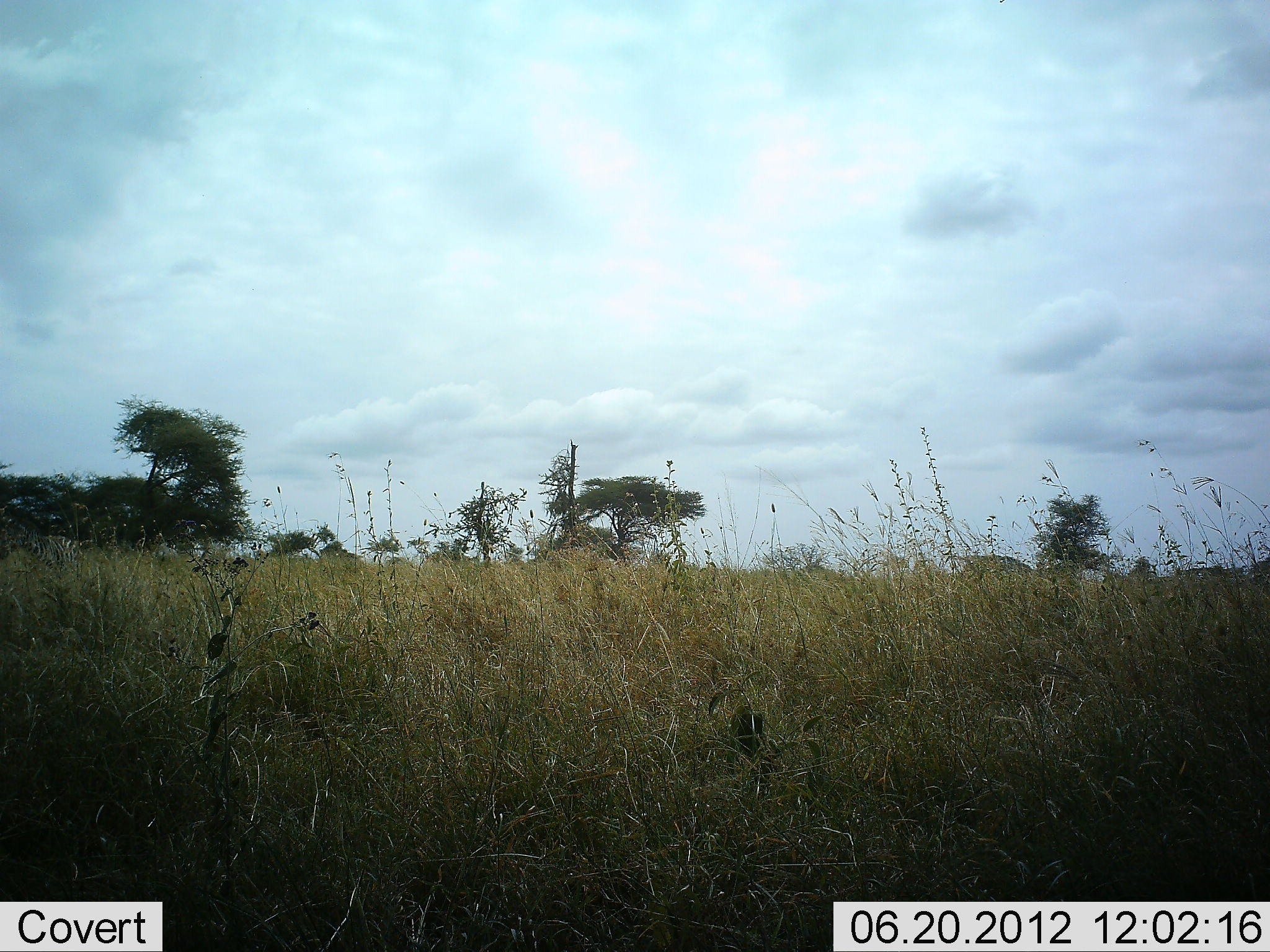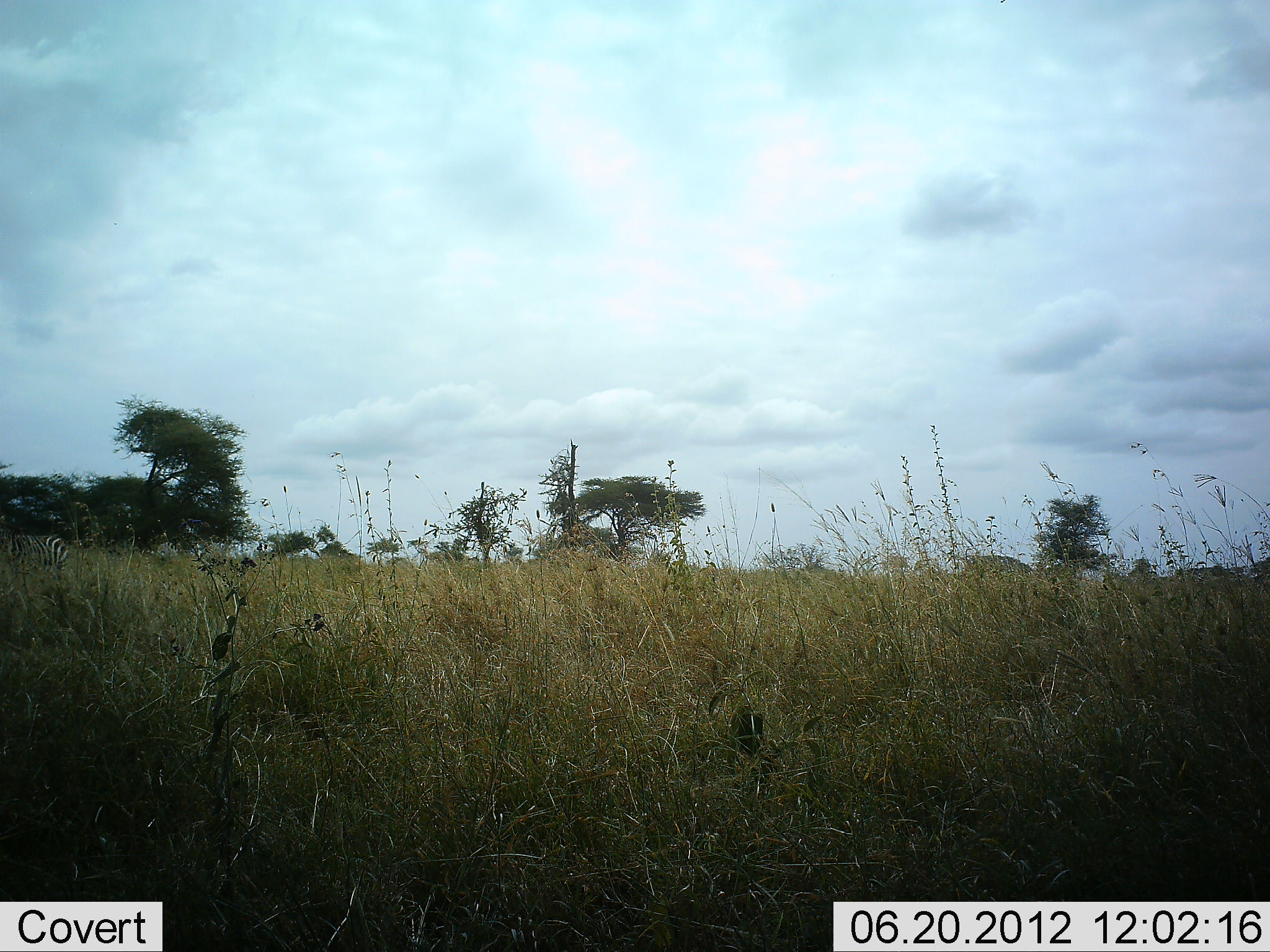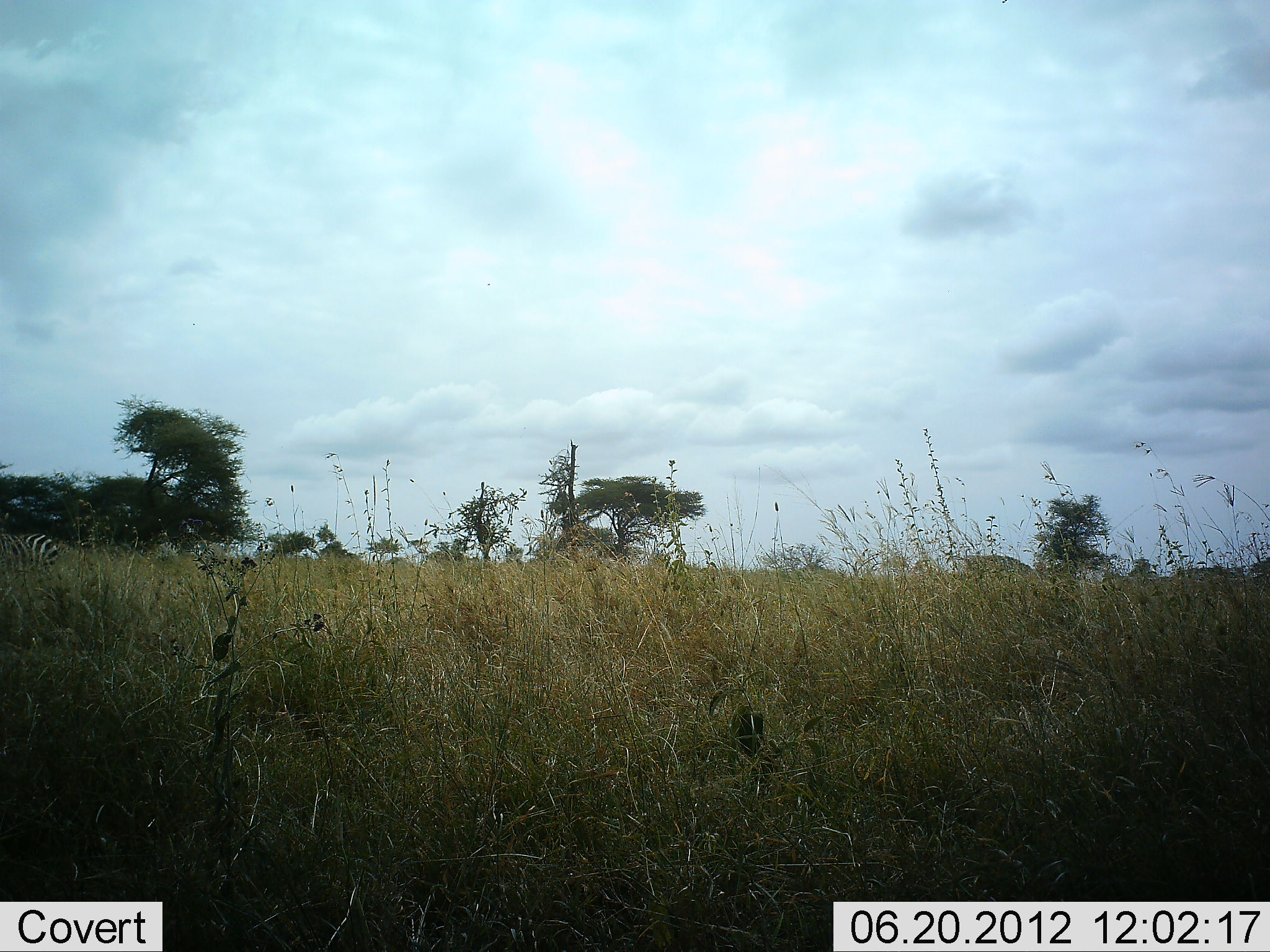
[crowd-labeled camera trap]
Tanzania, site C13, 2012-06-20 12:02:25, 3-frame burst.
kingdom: Animalia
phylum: Chordata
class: Mammalia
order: Perissodactyla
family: Equidae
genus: Equus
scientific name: Equus quagga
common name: plains zebra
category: zebra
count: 1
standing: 0%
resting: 0%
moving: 100%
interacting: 0%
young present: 0%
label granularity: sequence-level